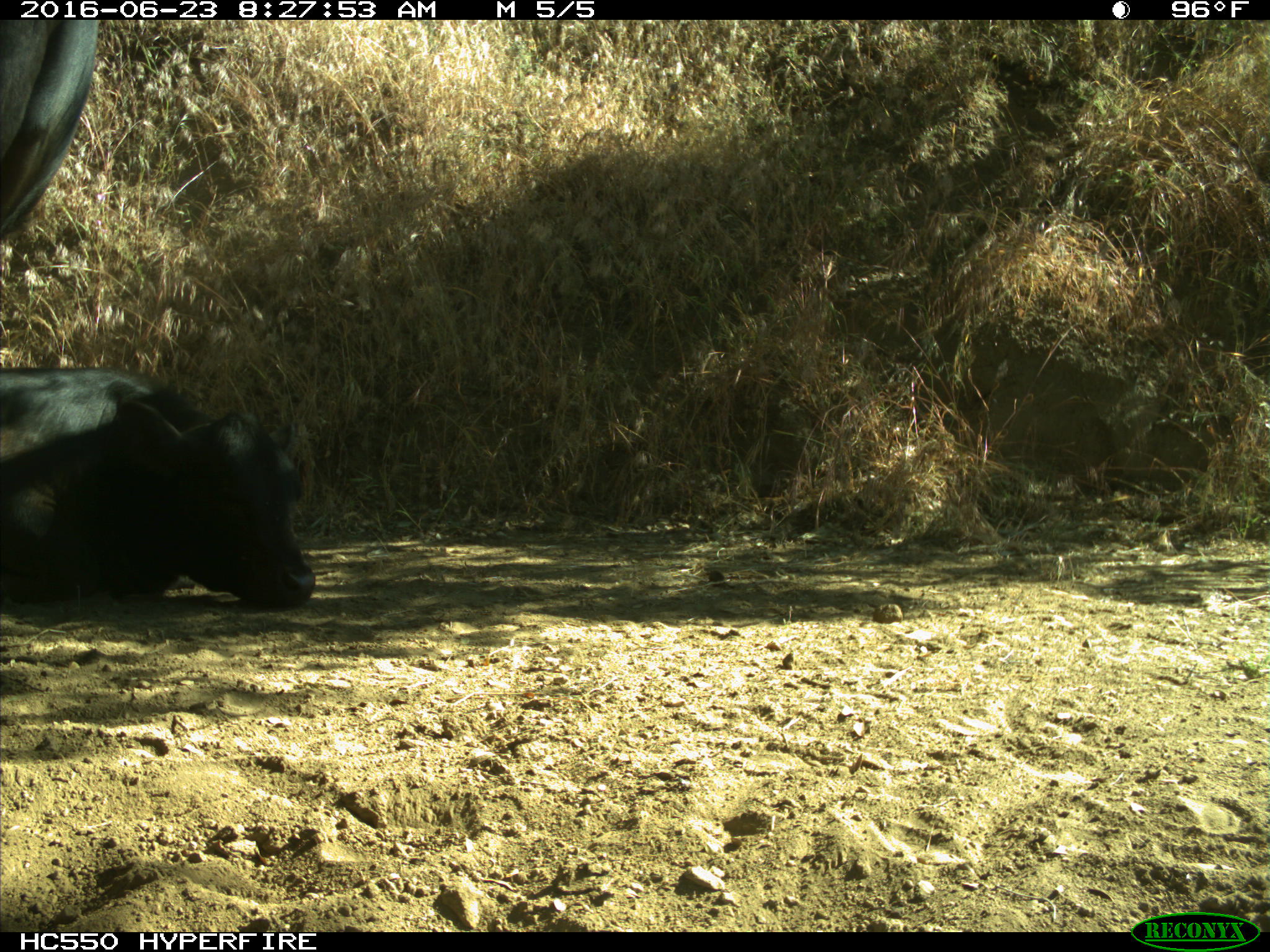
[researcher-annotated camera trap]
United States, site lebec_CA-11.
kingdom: Animalia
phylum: Chordata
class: Mammalia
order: Artiodactyla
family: Bovidae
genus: Bos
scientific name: Bos taurus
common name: domestic cow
Bos taurus (domestic cow).